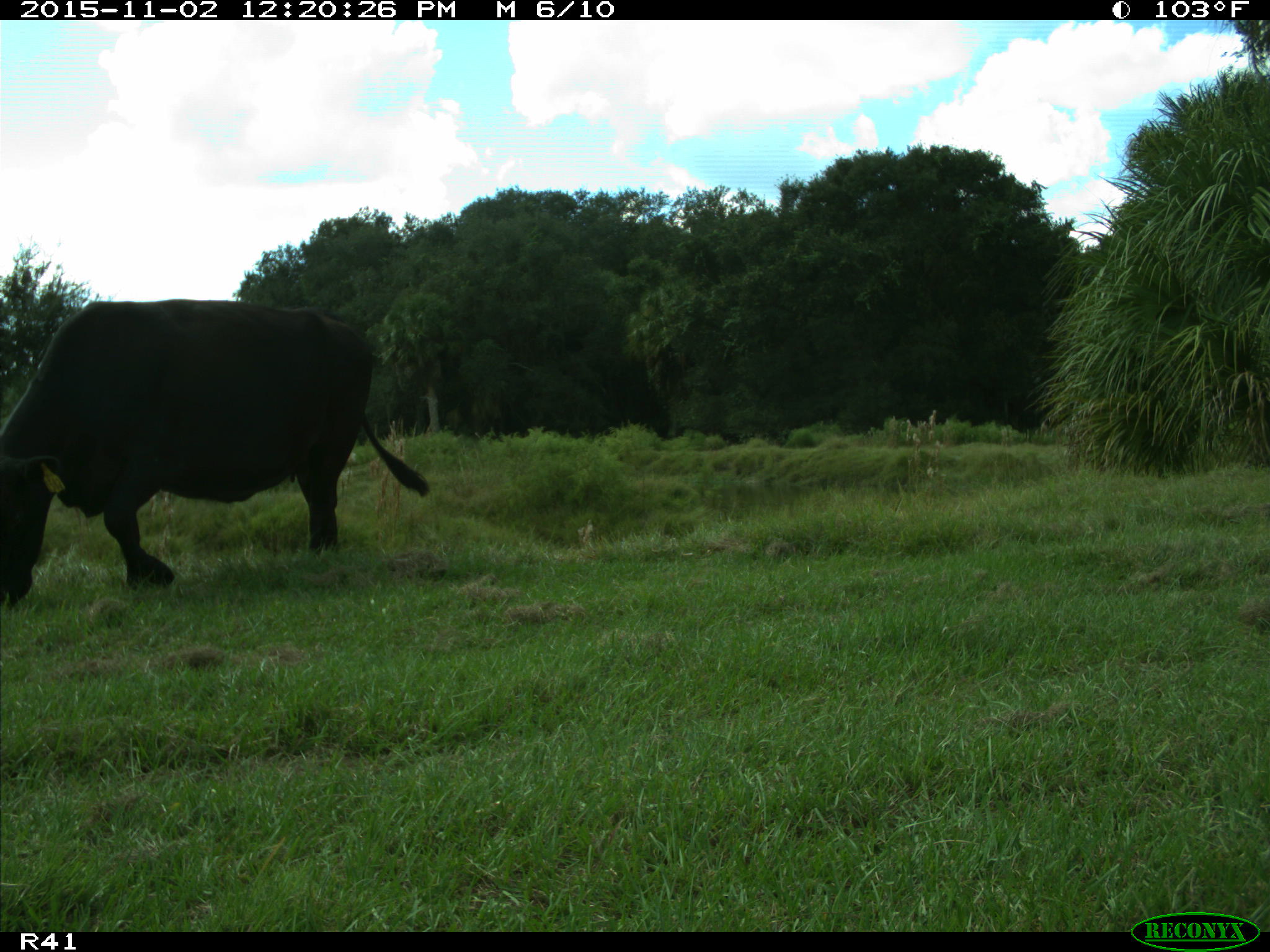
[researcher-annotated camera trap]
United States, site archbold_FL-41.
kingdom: Animalia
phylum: Chordata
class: Mammalia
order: Artiodactyla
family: Bovidae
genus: Bos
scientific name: Bos taurus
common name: domestic cow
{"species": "Bos taurus (domestic cow)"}